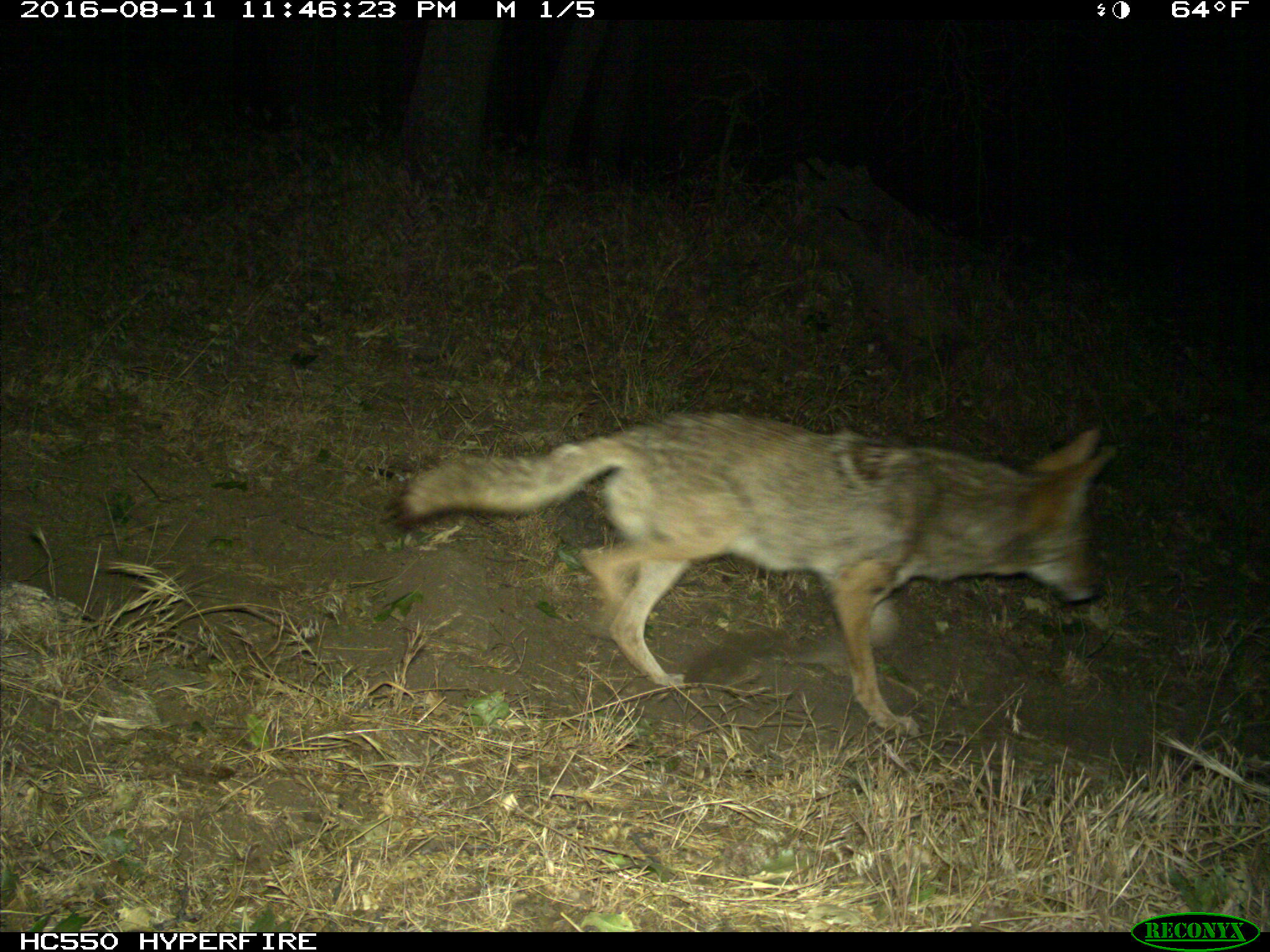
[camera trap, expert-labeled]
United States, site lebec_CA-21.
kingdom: Animalia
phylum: Chordata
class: Mammalia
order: Carnivora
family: Canidae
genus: Canis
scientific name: Canis latrans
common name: coyote